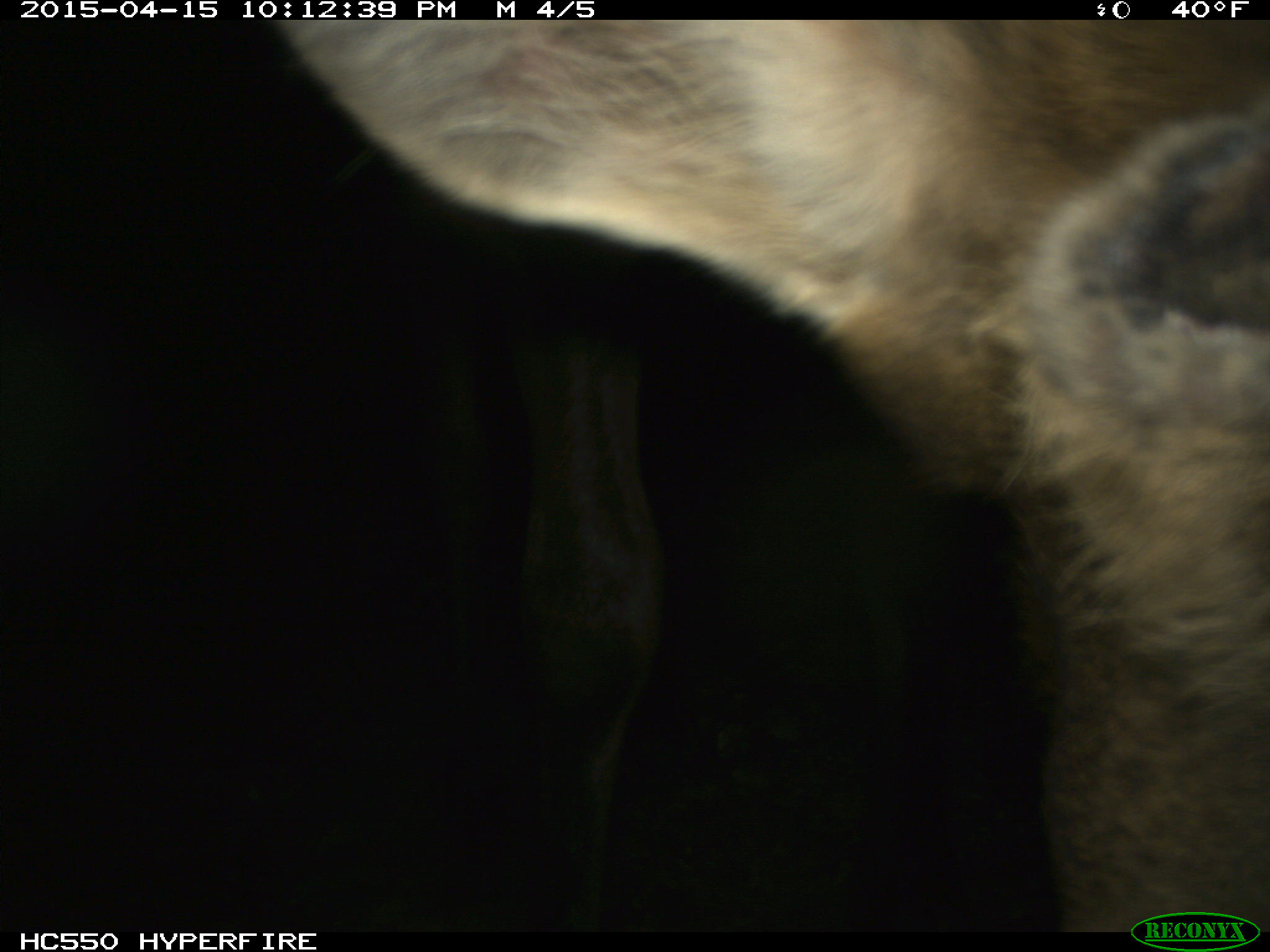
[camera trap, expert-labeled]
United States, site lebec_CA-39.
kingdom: Animalia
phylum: Chordata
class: Mammalia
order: Artiodactyla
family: Cervidae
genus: Cervus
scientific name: Cervus canadensis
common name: elk